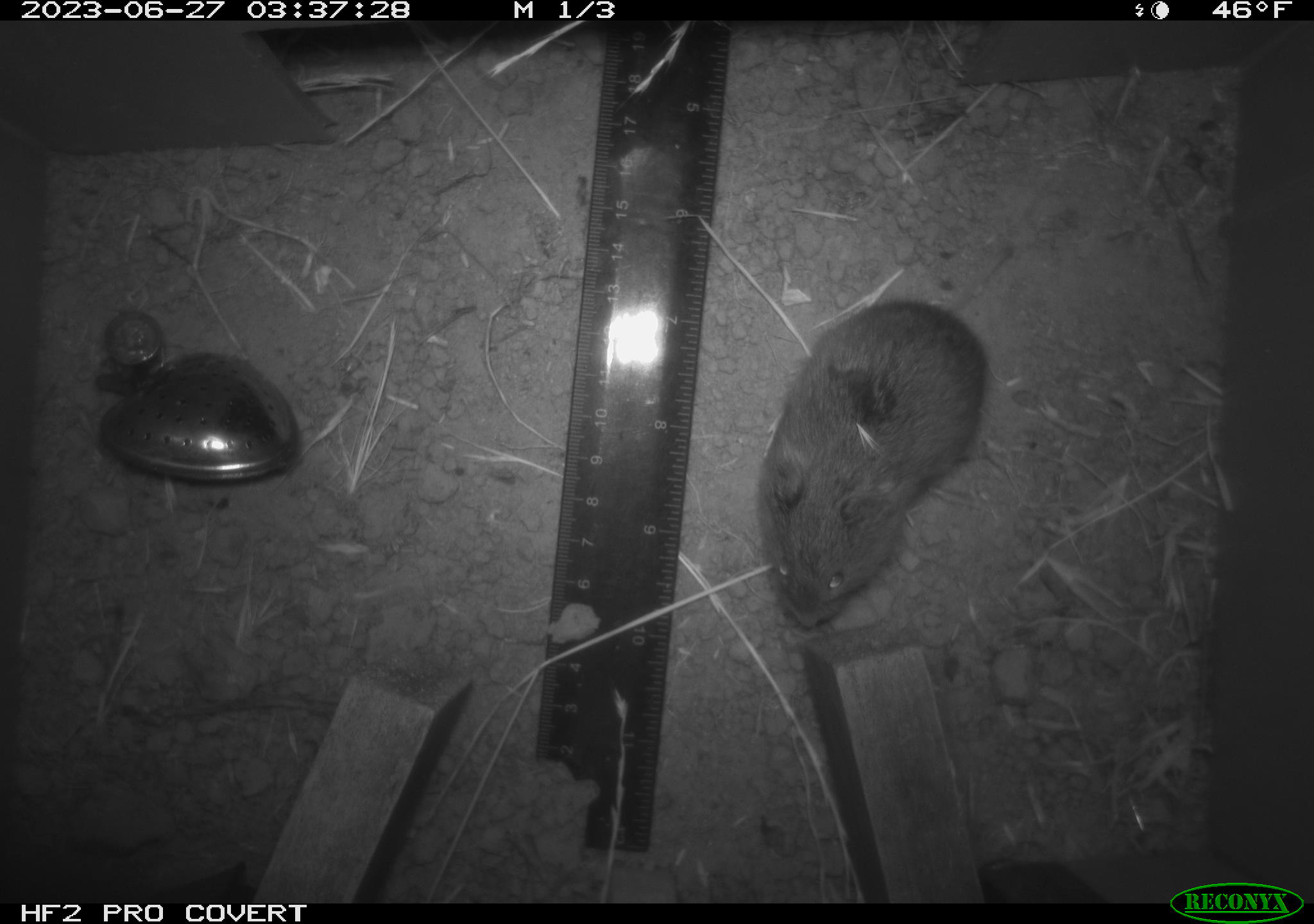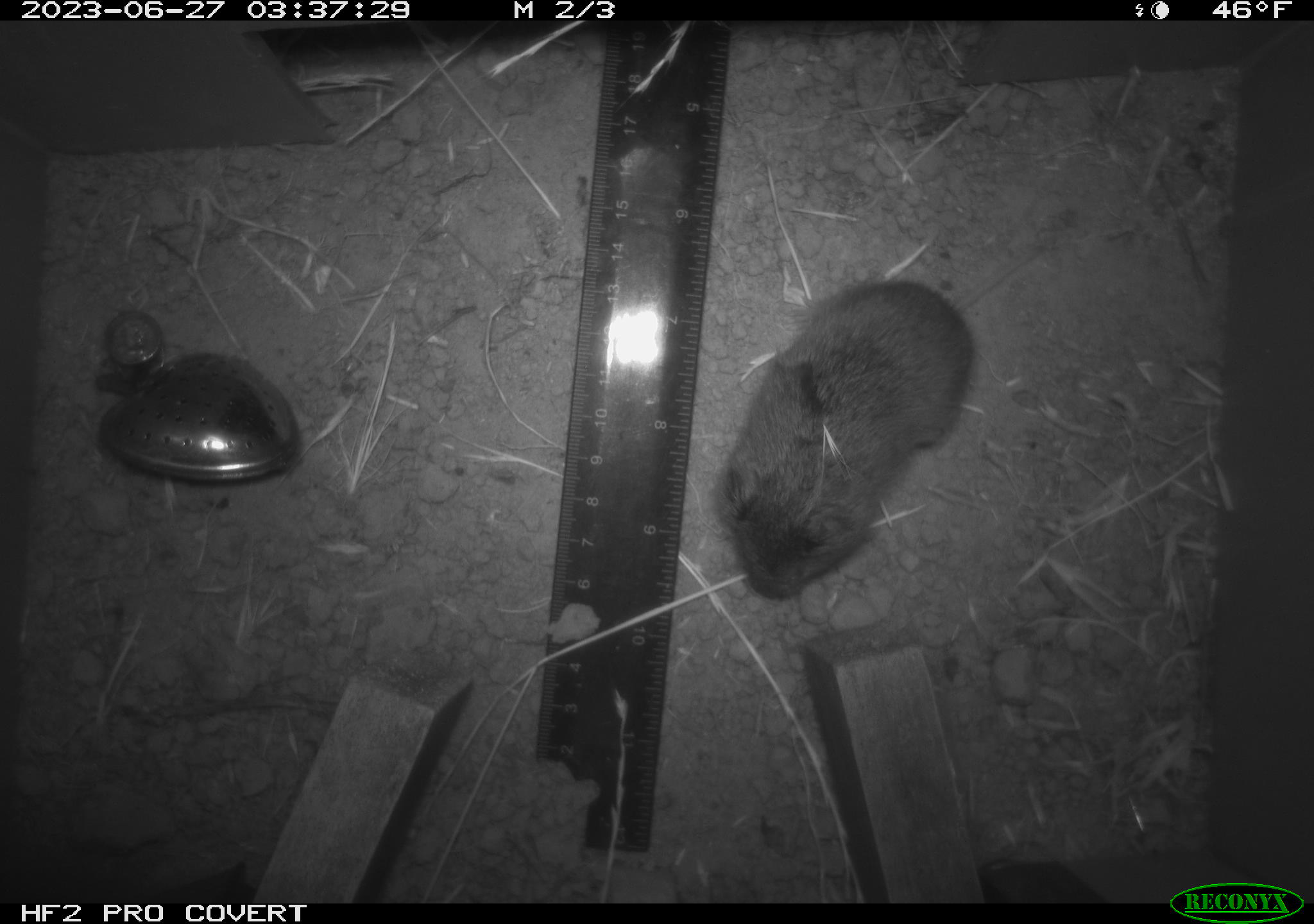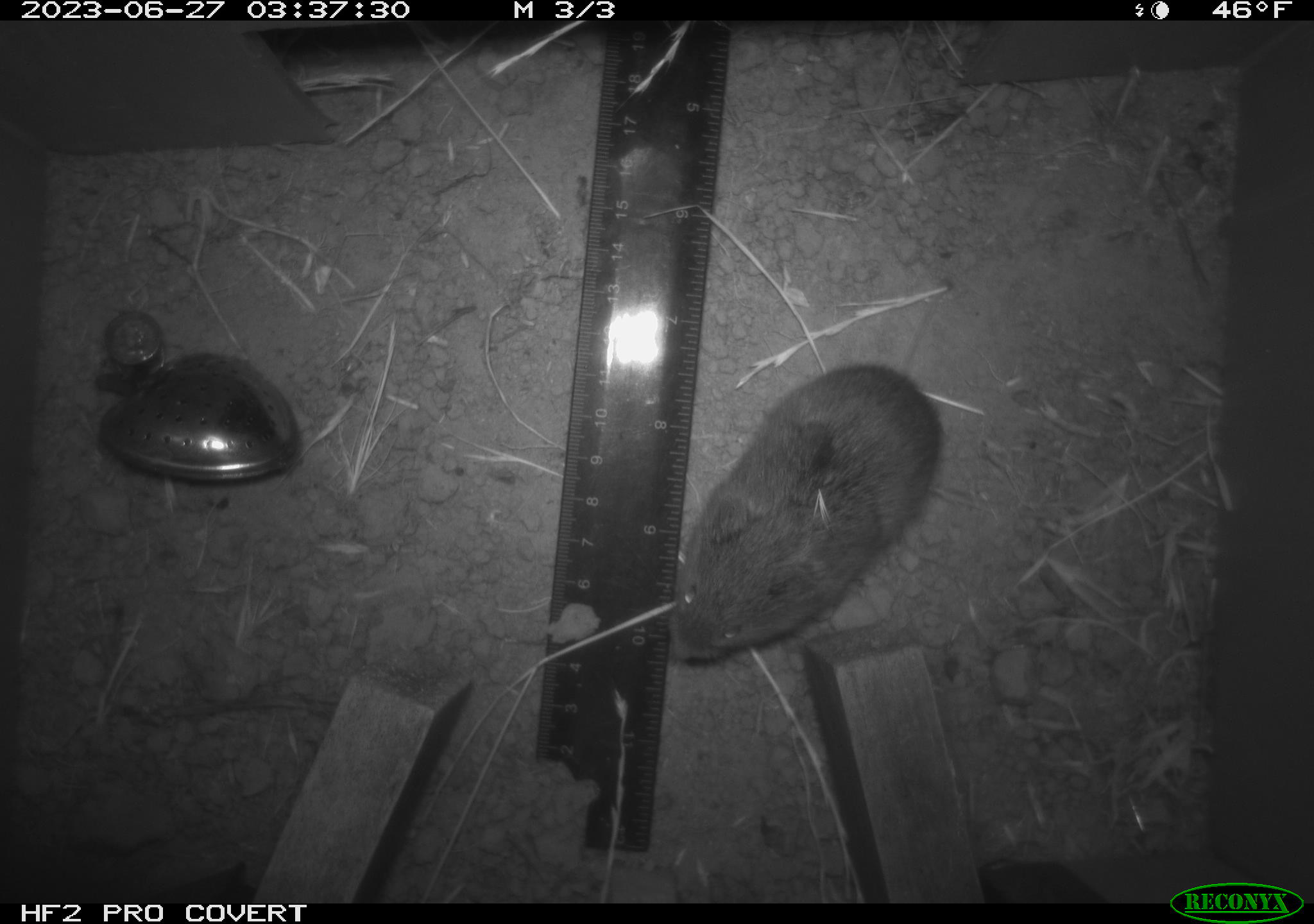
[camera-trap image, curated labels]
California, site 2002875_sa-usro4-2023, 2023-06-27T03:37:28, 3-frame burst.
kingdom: Animalia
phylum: Chordata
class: Mammalia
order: Rodentia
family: Cricetidae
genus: Microtus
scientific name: Microtus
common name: meadow vole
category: microtus species